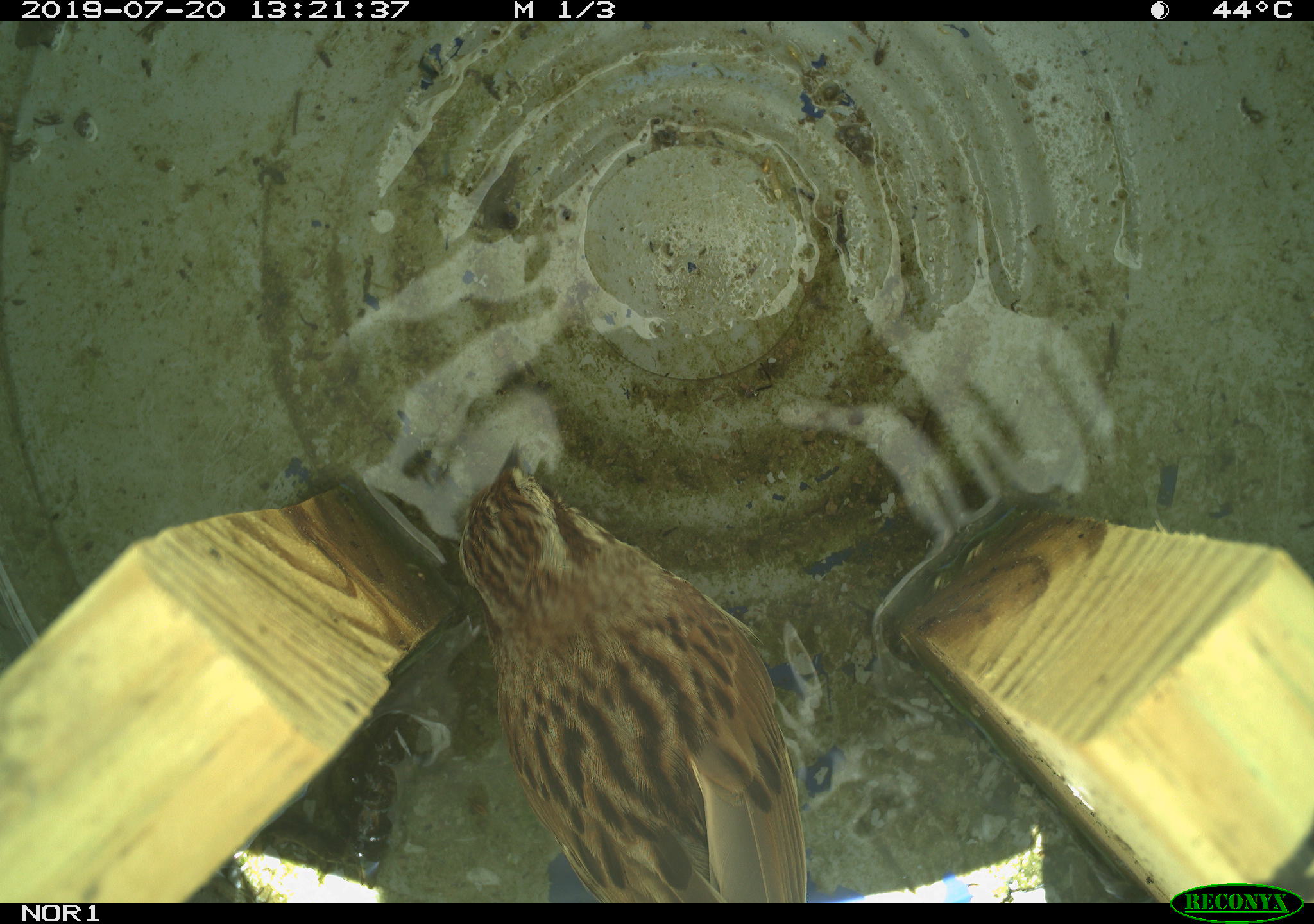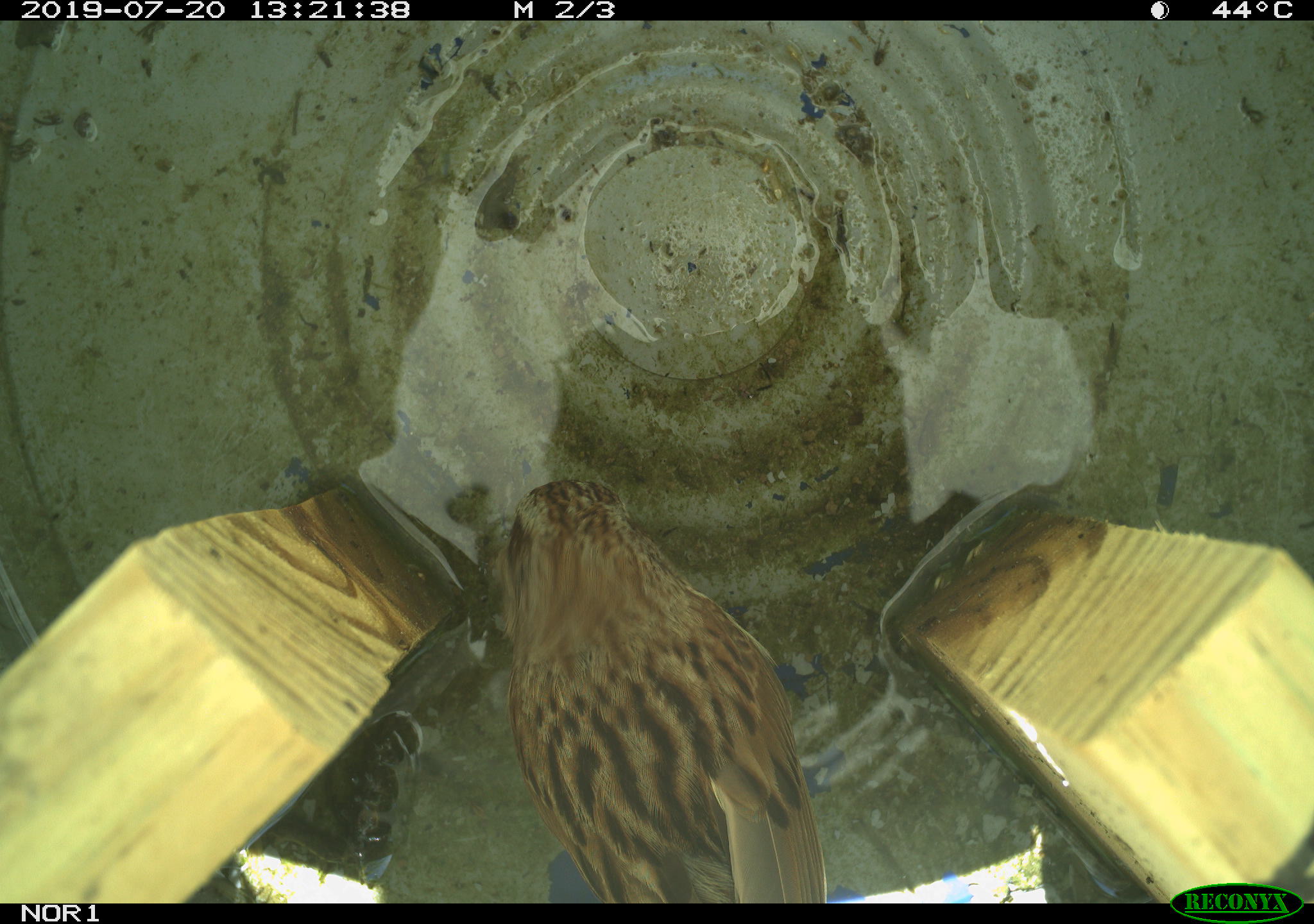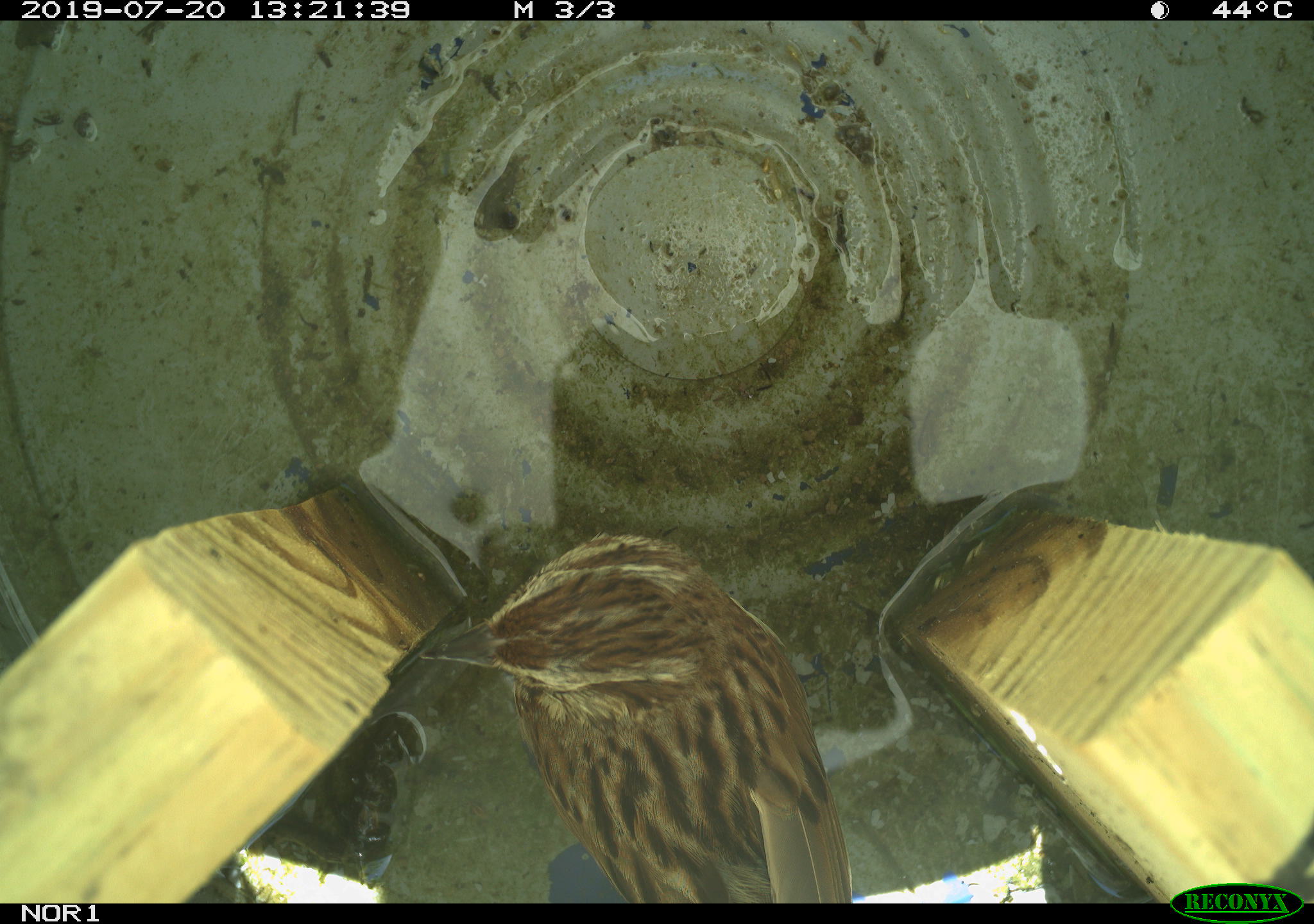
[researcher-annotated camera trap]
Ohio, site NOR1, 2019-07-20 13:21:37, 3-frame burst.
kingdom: Animalia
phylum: Chordata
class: Aves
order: Passeriformes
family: Passerellidae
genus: Melospiza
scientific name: Melospiza melodia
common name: song sparrow